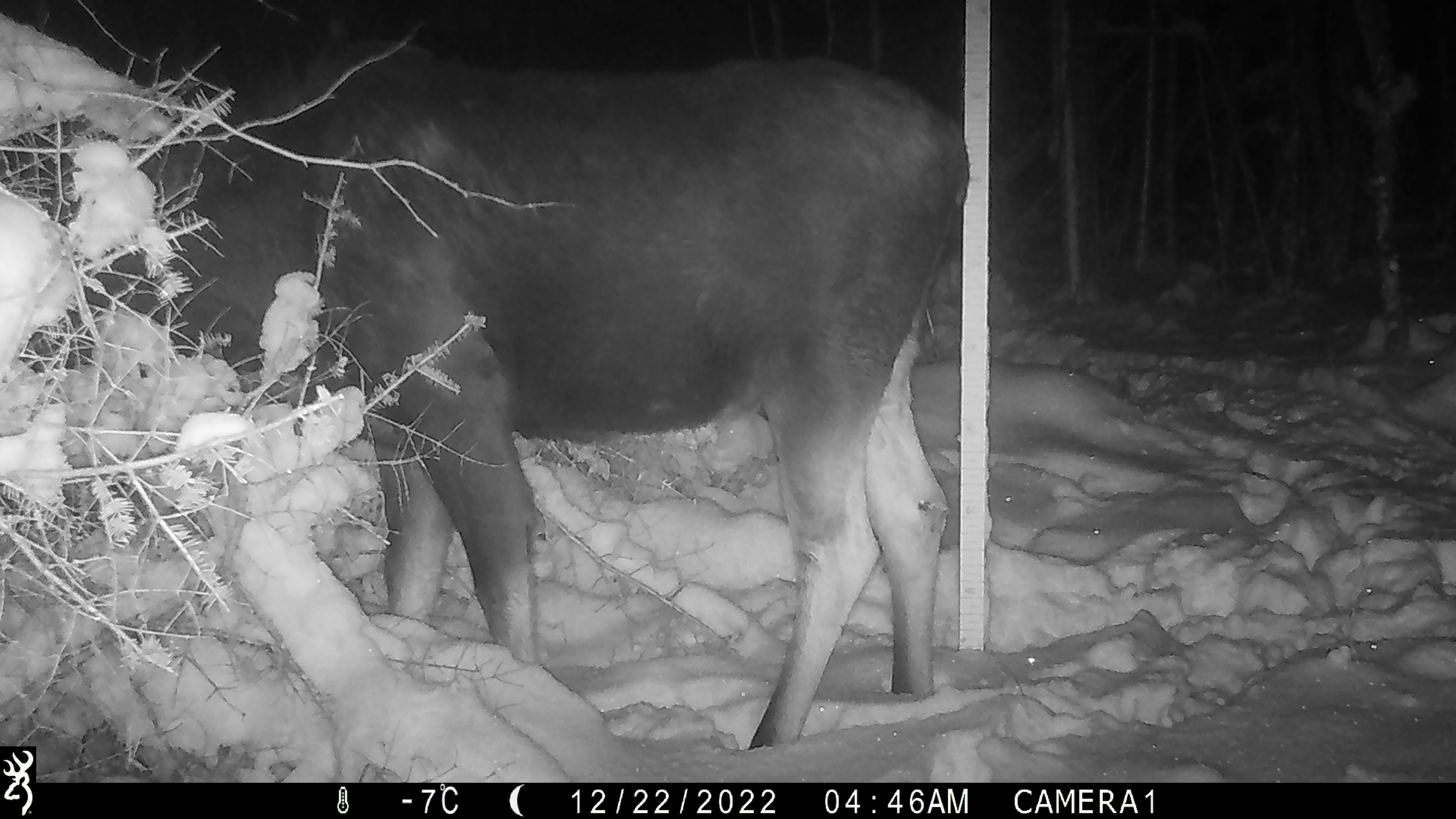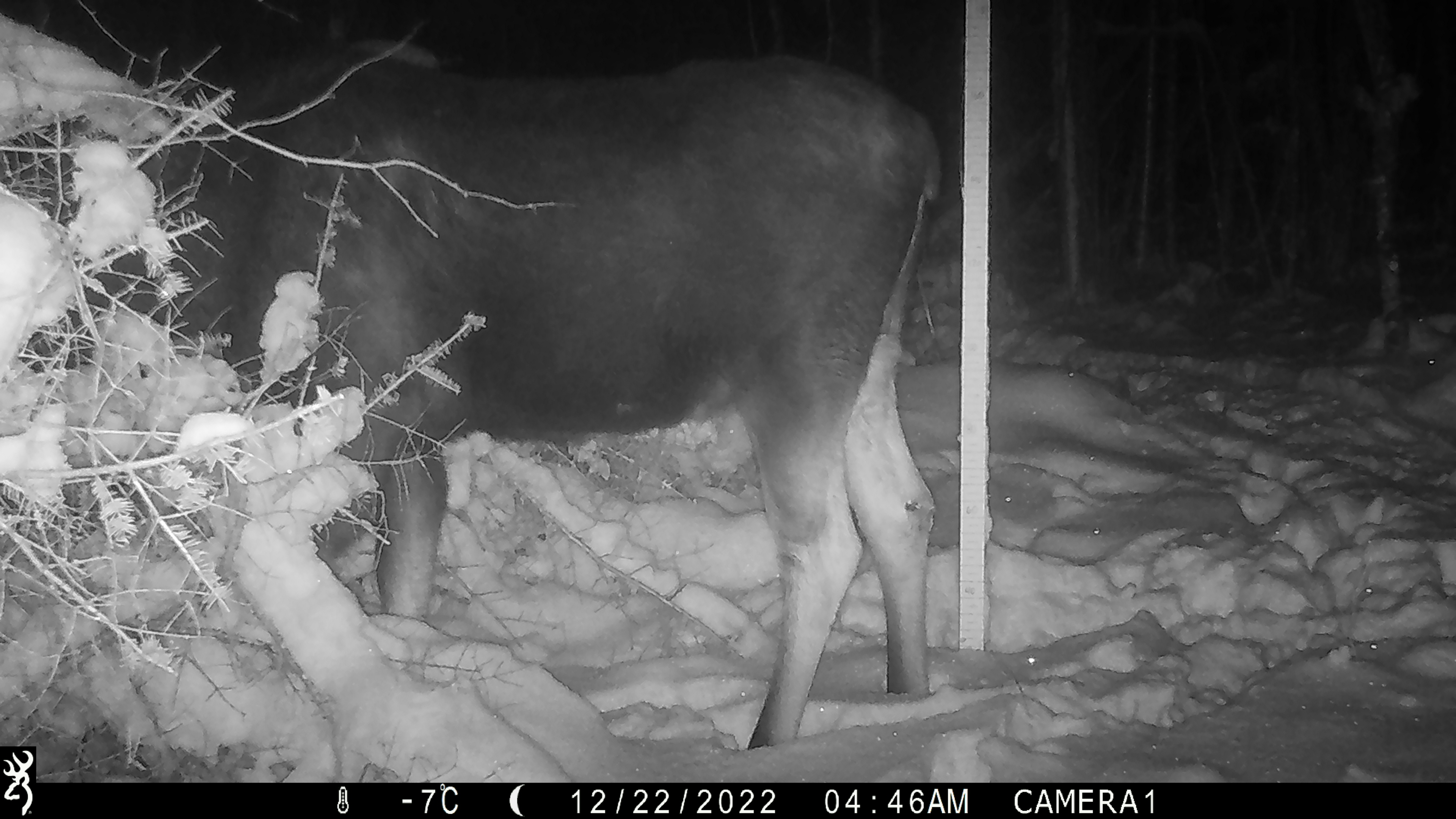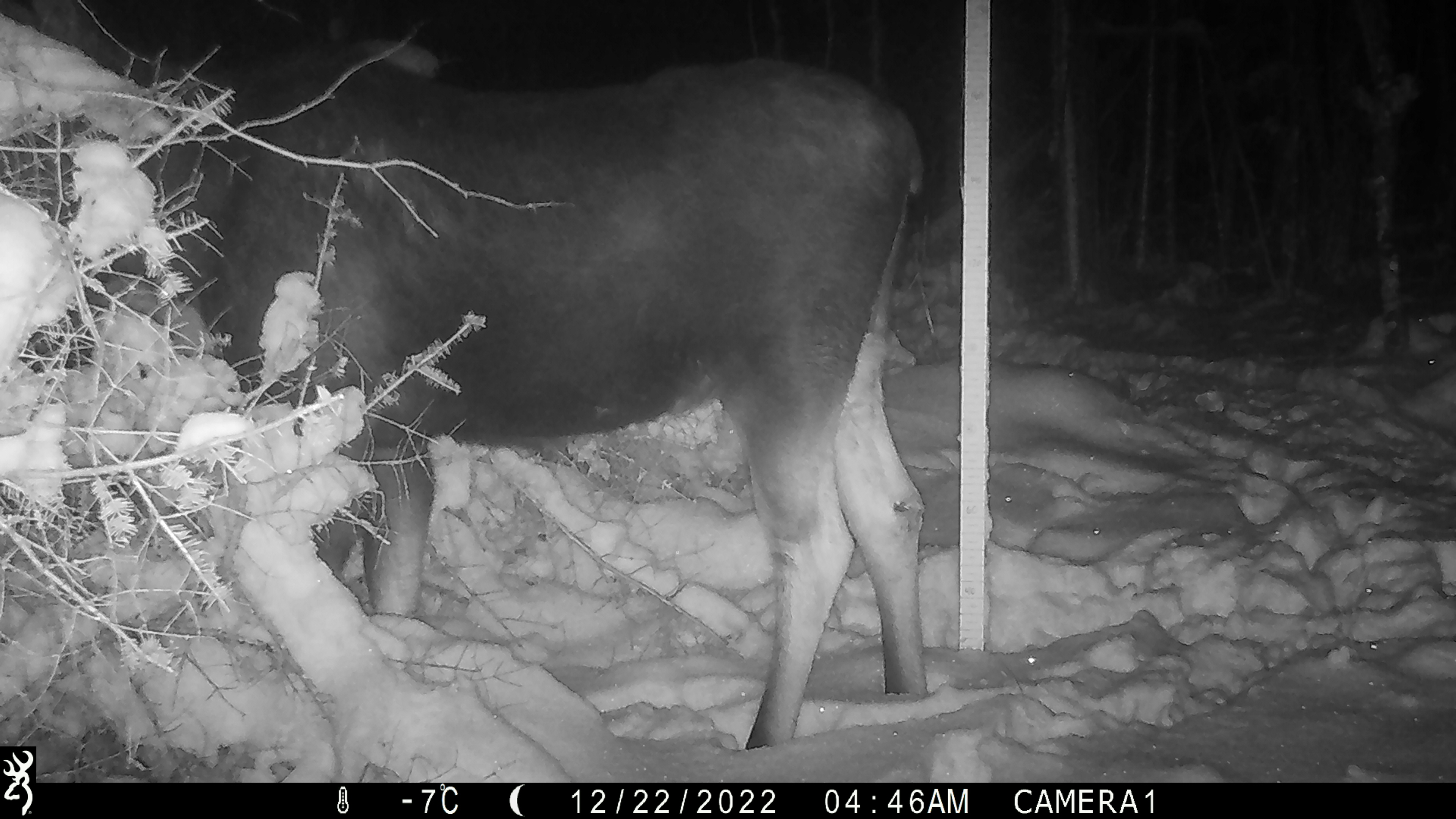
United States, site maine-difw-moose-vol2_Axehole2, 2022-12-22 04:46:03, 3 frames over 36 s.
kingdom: Animalia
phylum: Chordata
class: Mammalia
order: Artiodactyla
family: Cervidae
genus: Alces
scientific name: Alces alces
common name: moose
Moose (Alces alces).